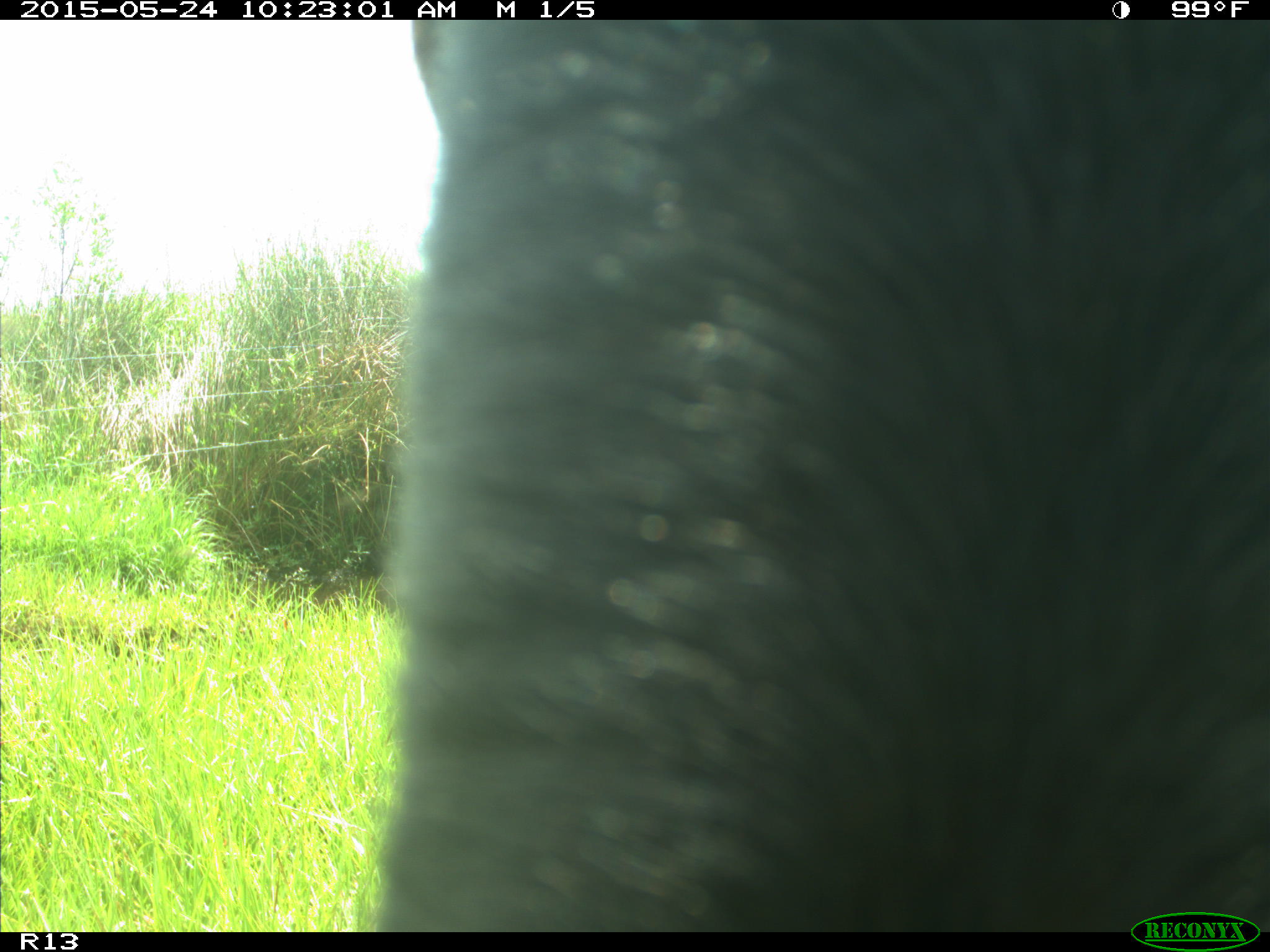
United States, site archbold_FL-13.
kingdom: Animalia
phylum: Chordata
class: Mammalia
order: Artiodactyla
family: Bovidae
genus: Bos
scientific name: Bos taurus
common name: domestic cow